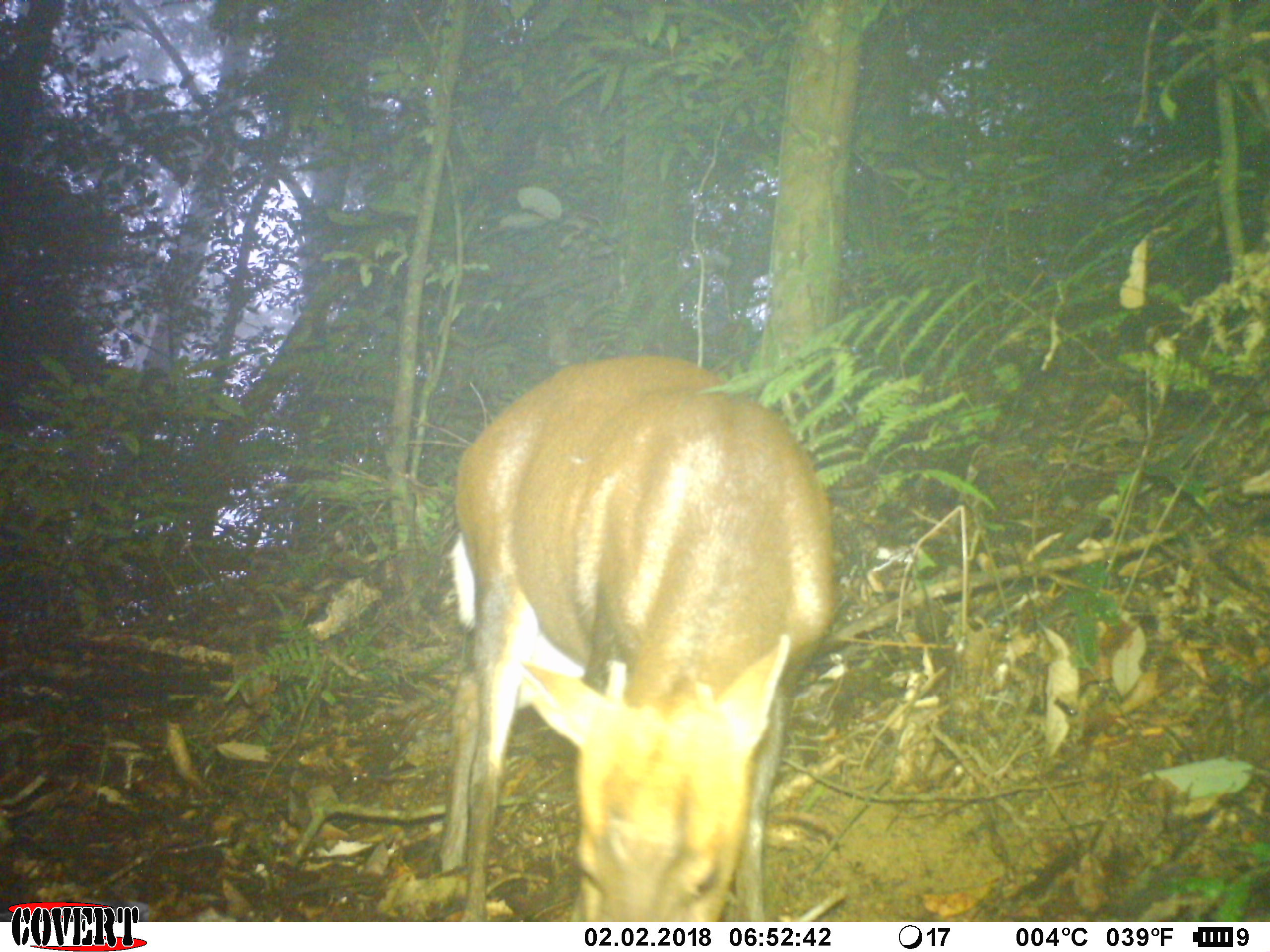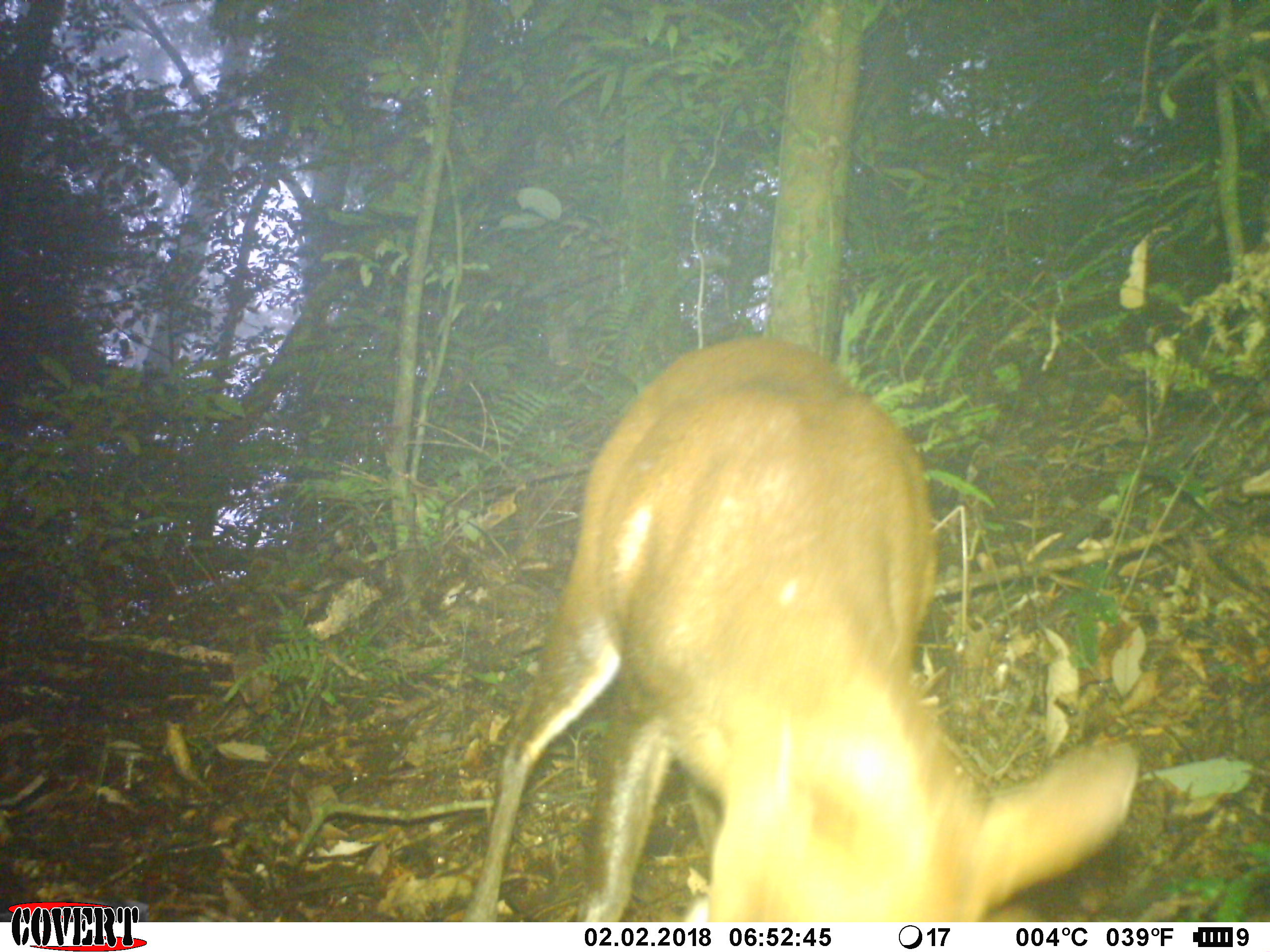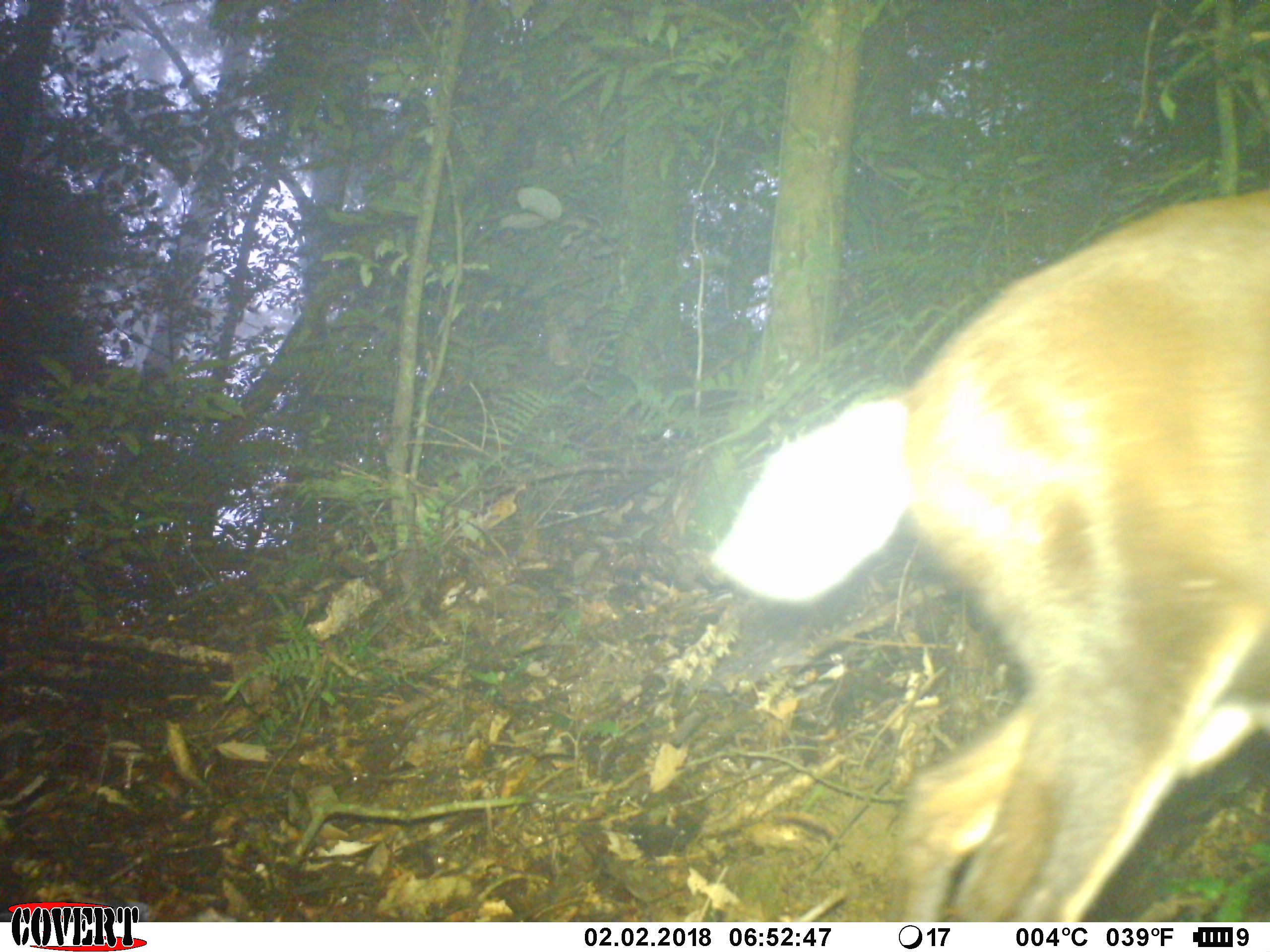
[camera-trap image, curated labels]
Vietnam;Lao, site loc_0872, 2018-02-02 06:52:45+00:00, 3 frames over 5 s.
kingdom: Animalia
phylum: Chordata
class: Mammalia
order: Artiodactyla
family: Cervidae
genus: Muntiacus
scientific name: Muntiacus rooseveltorum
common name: roosevelt's muntjac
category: roosevelts muntjac group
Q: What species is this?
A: Roosevelts muntjac group (roosevelt's muntjac) (Muntiacus rooseveltorum).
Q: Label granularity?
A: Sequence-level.